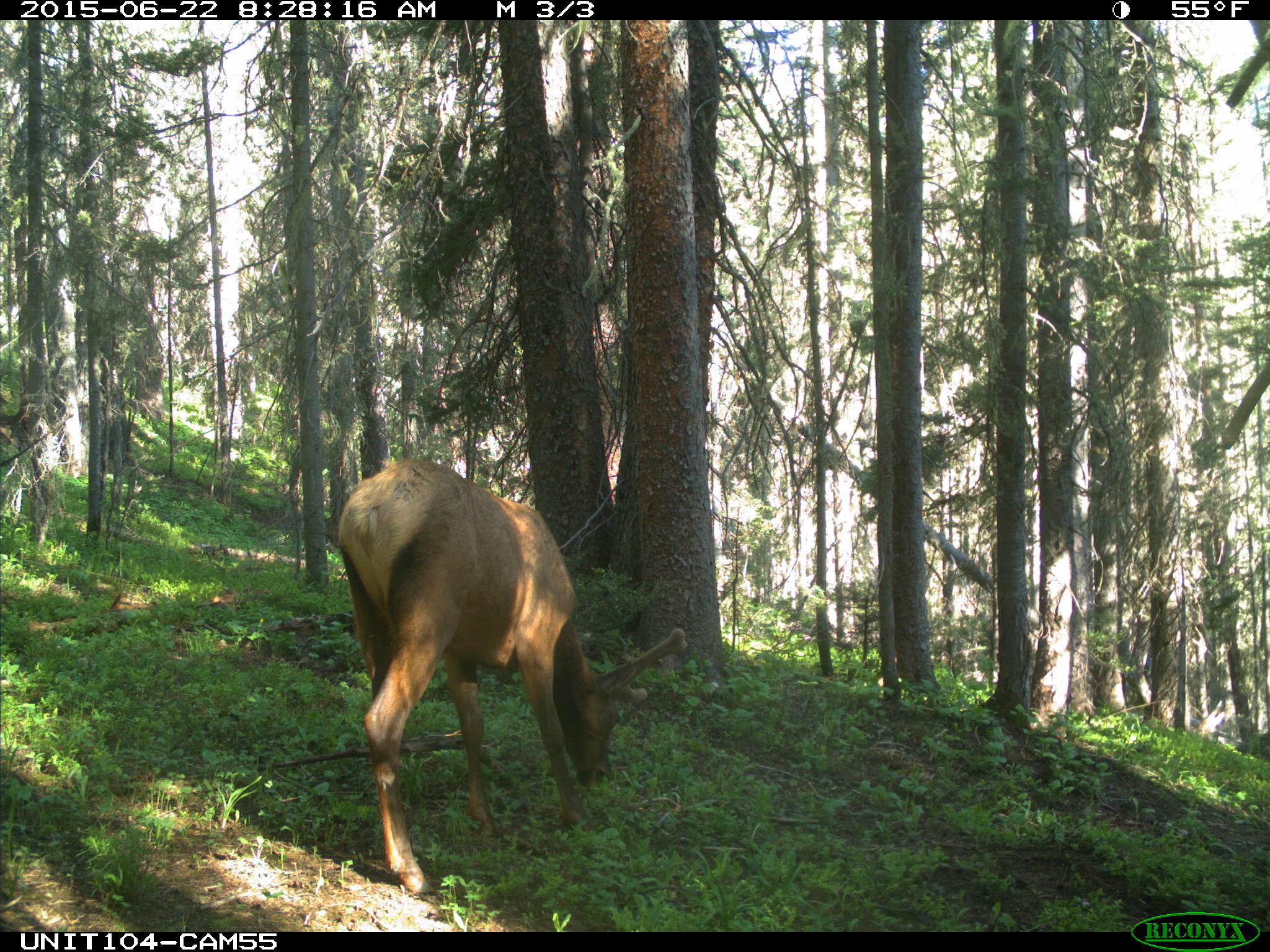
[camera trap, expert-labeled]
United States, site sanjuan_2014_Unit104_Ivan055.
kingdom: Animalia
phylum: Chordata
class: Mammalia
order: Artiodactyla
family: Cervidae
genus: Cervus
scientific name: Cervus elaphus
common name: red deer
Cervus elaphus (red deer).